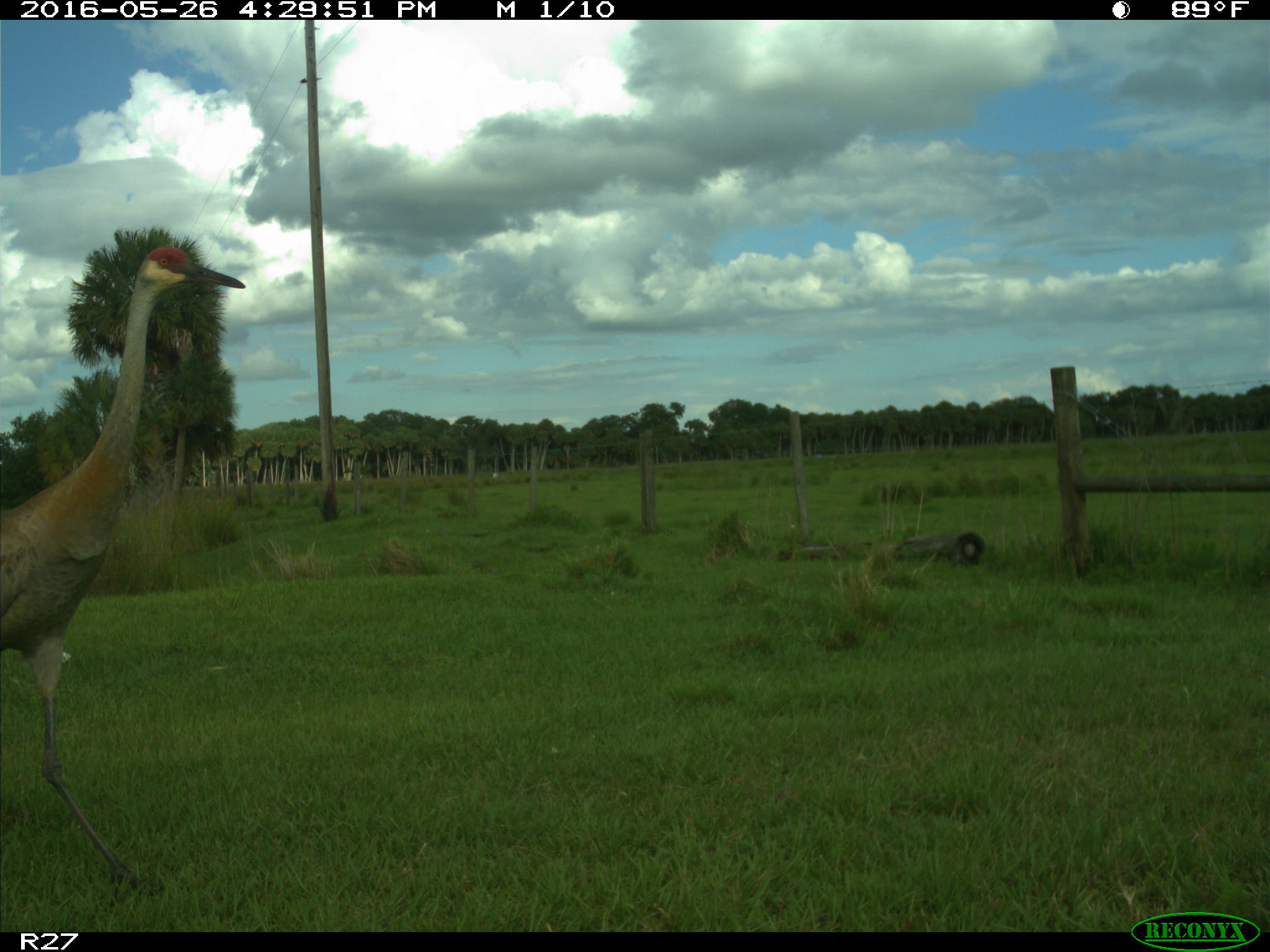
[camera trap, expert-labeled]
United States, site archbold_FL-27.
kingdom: Animalia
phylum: Chordata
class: Aves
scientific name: Aves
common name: birds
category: unidentified bird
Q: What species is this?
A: Unidentified bird (birds) (Aves).